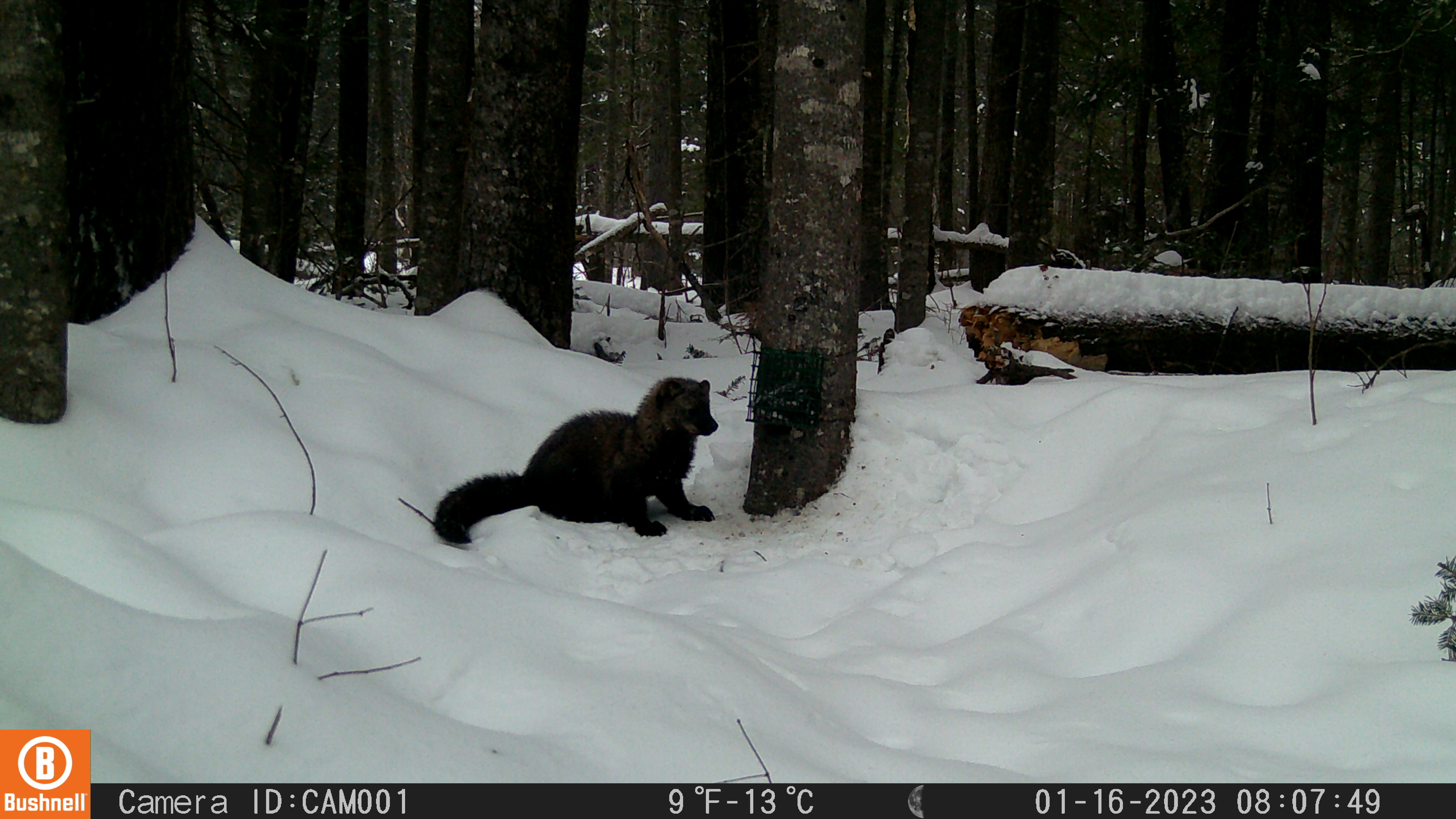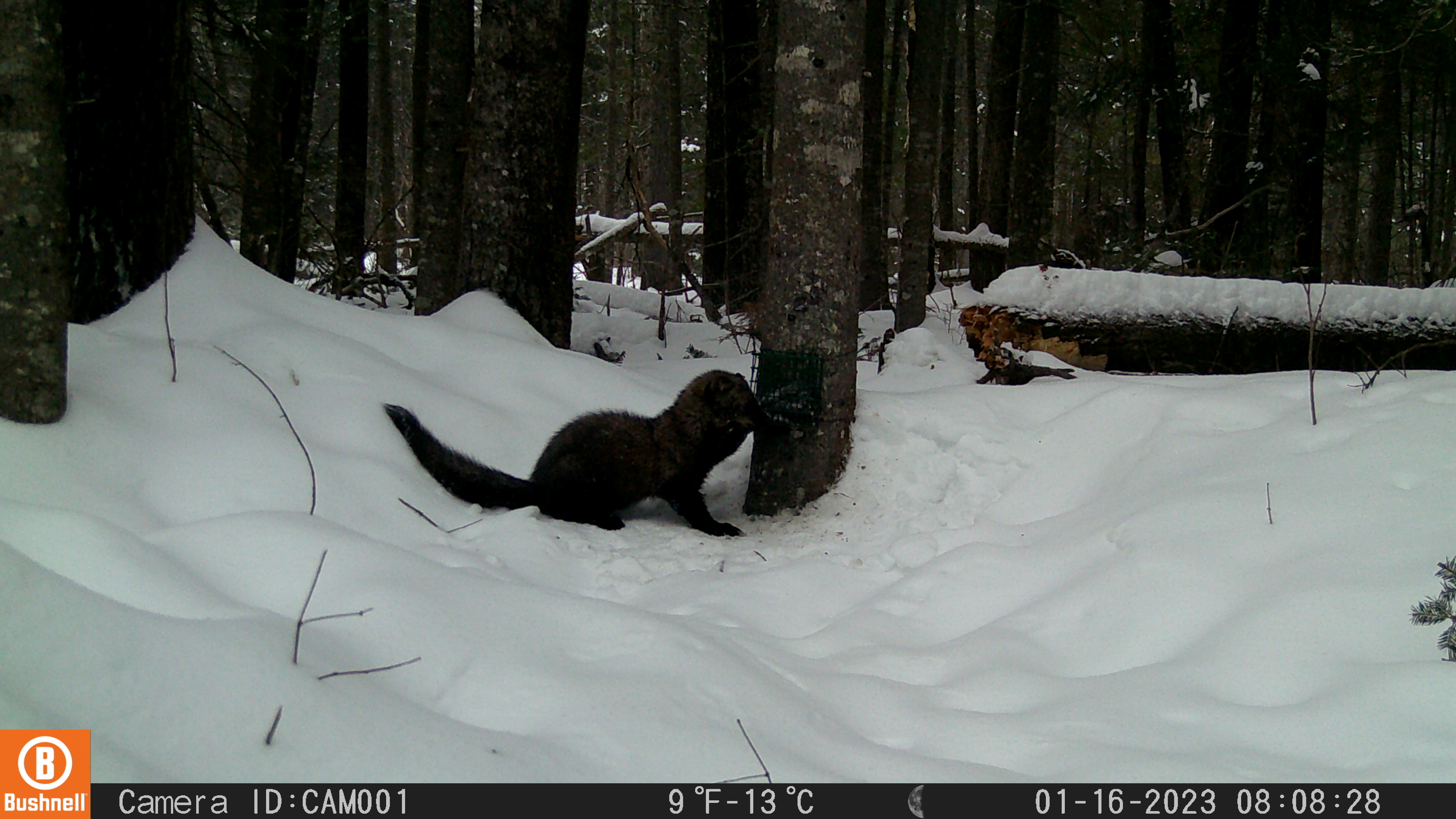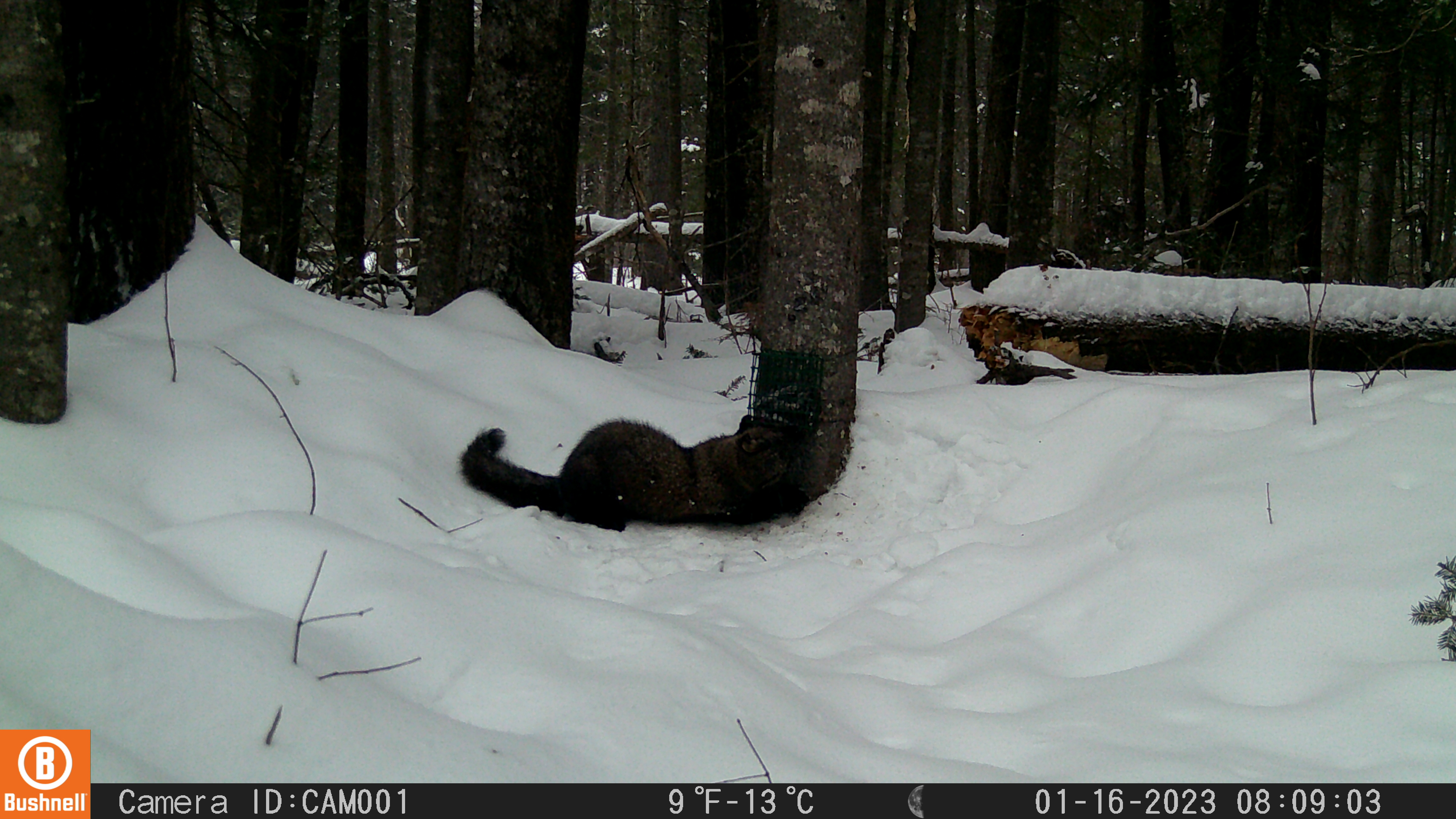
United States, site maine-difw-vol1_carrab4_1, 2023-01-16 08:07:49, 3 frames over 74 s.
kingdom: Animalia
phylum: Chordata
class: Mammalia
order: Carnivora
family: Mustelidae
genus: Pekania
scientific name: Pekania pennanti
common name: fisher